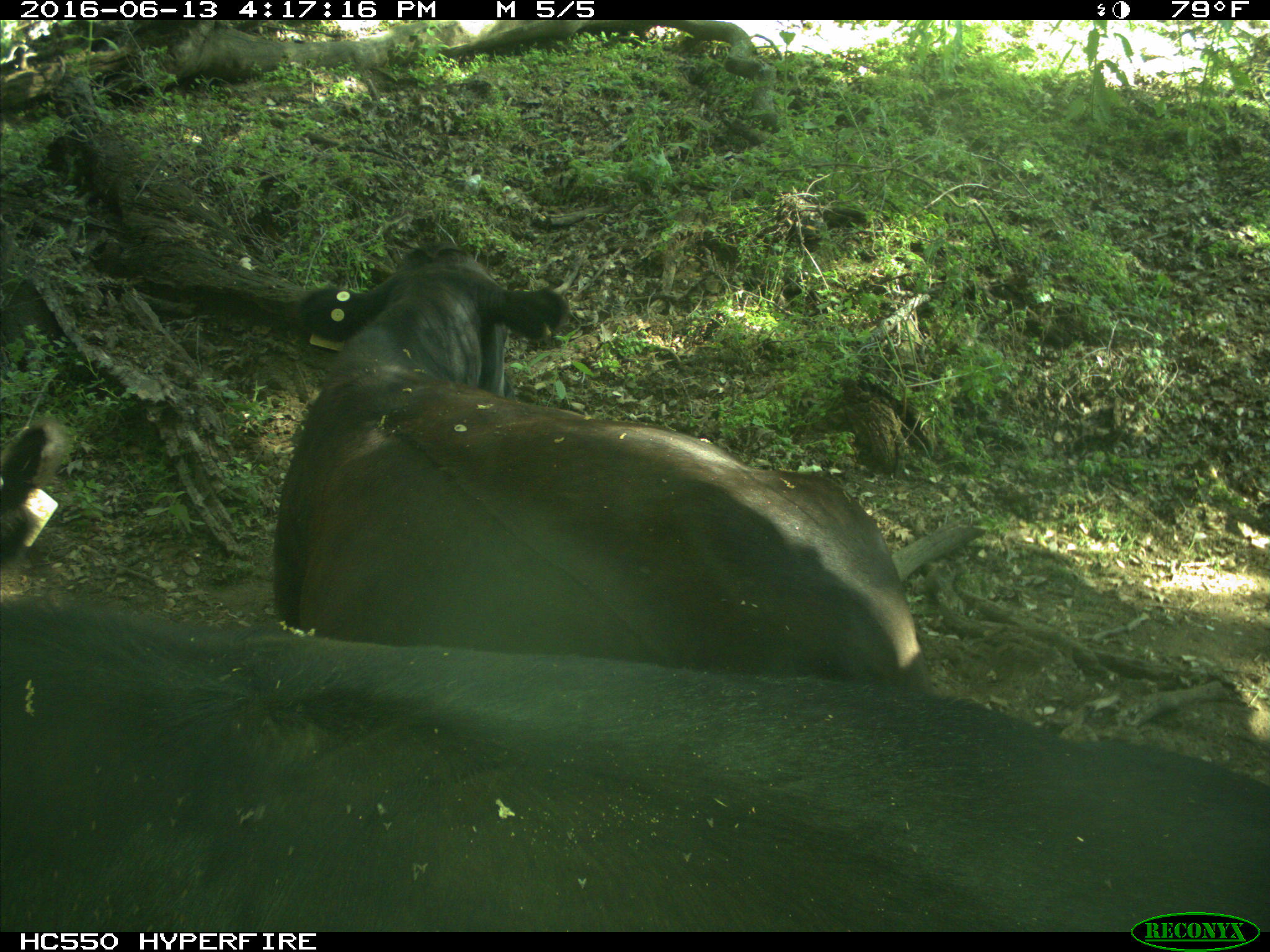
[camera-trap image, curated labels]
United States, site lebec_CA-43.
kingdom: Animalia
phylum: Chordata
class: Mammalia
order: Artiodactyla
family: Bovidae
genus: Bos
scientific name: Bos taurus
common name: domestic cow